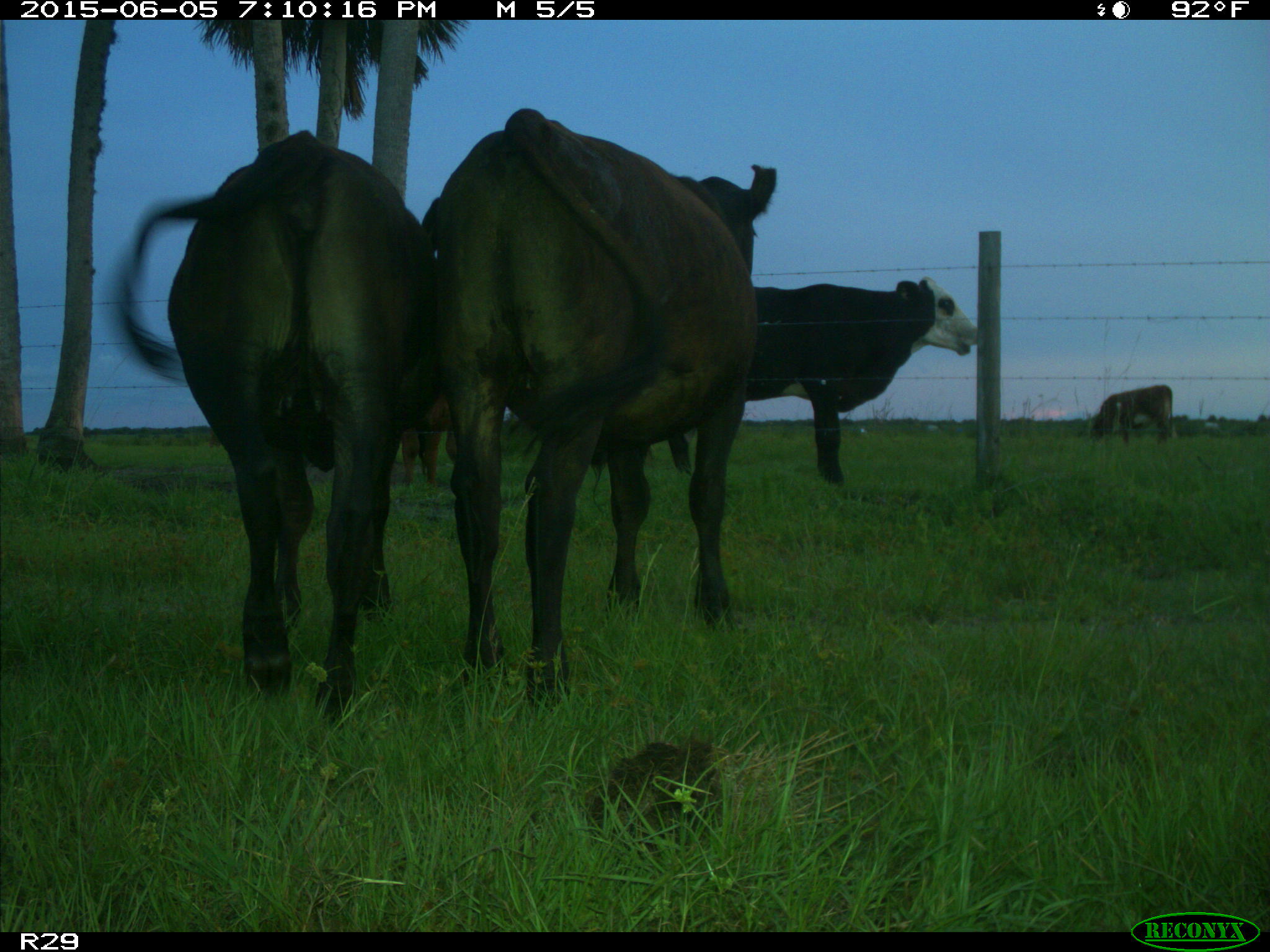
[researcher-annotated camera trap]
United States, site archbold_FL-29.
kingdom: Animalia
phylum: Chordata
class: Mammalia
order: Artiodactyla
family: Bovidae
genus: Bos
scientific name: Bos taurus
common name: domestic cow